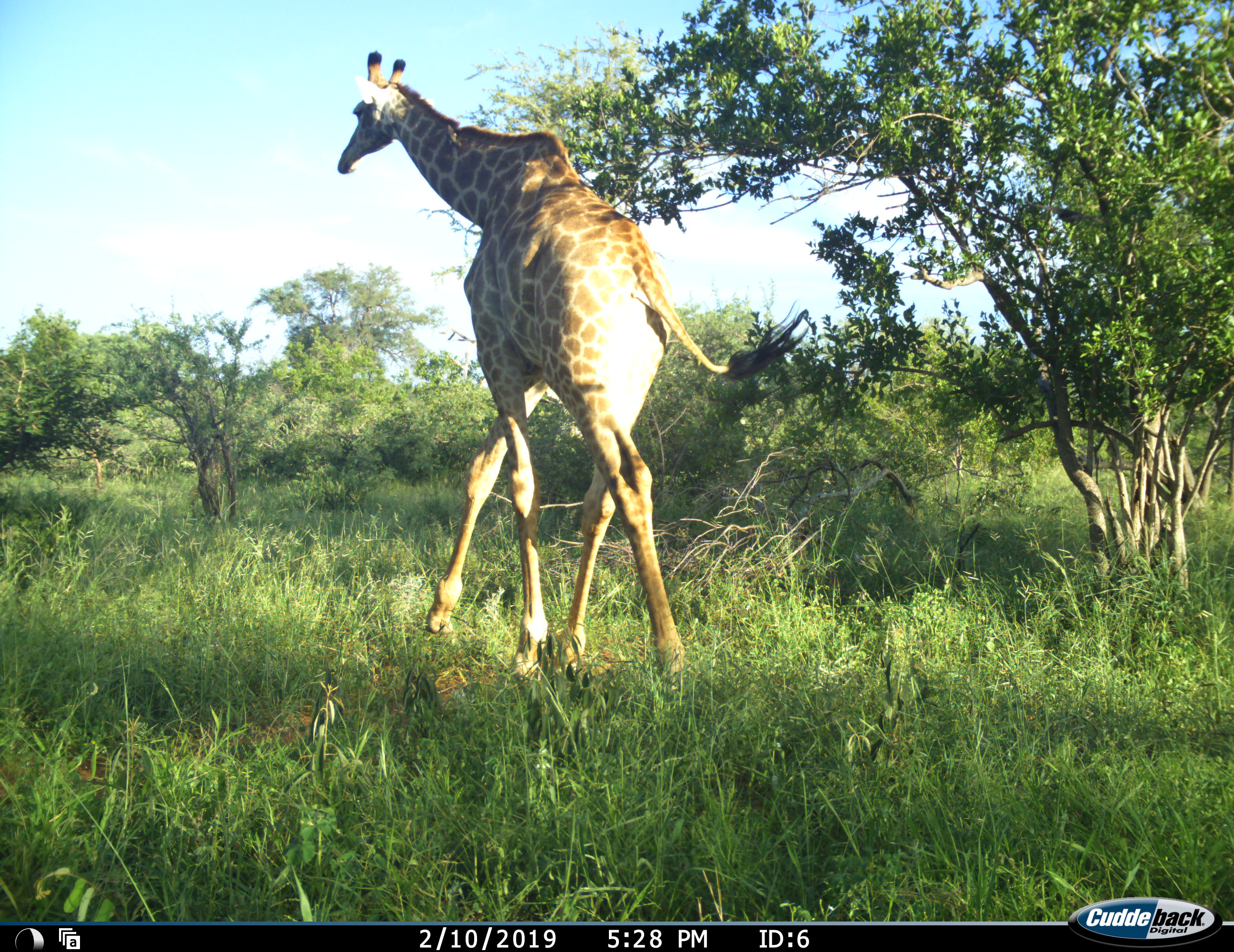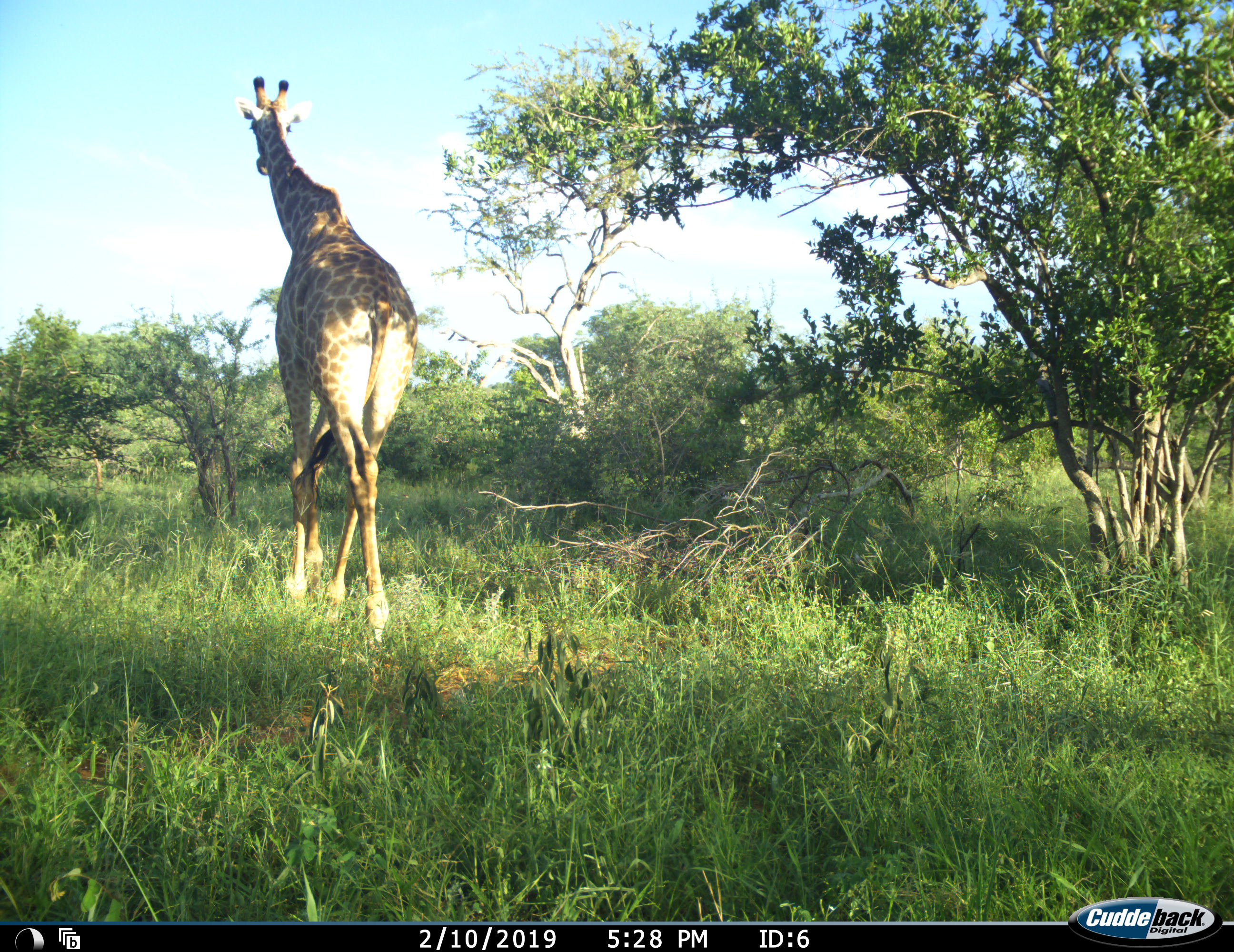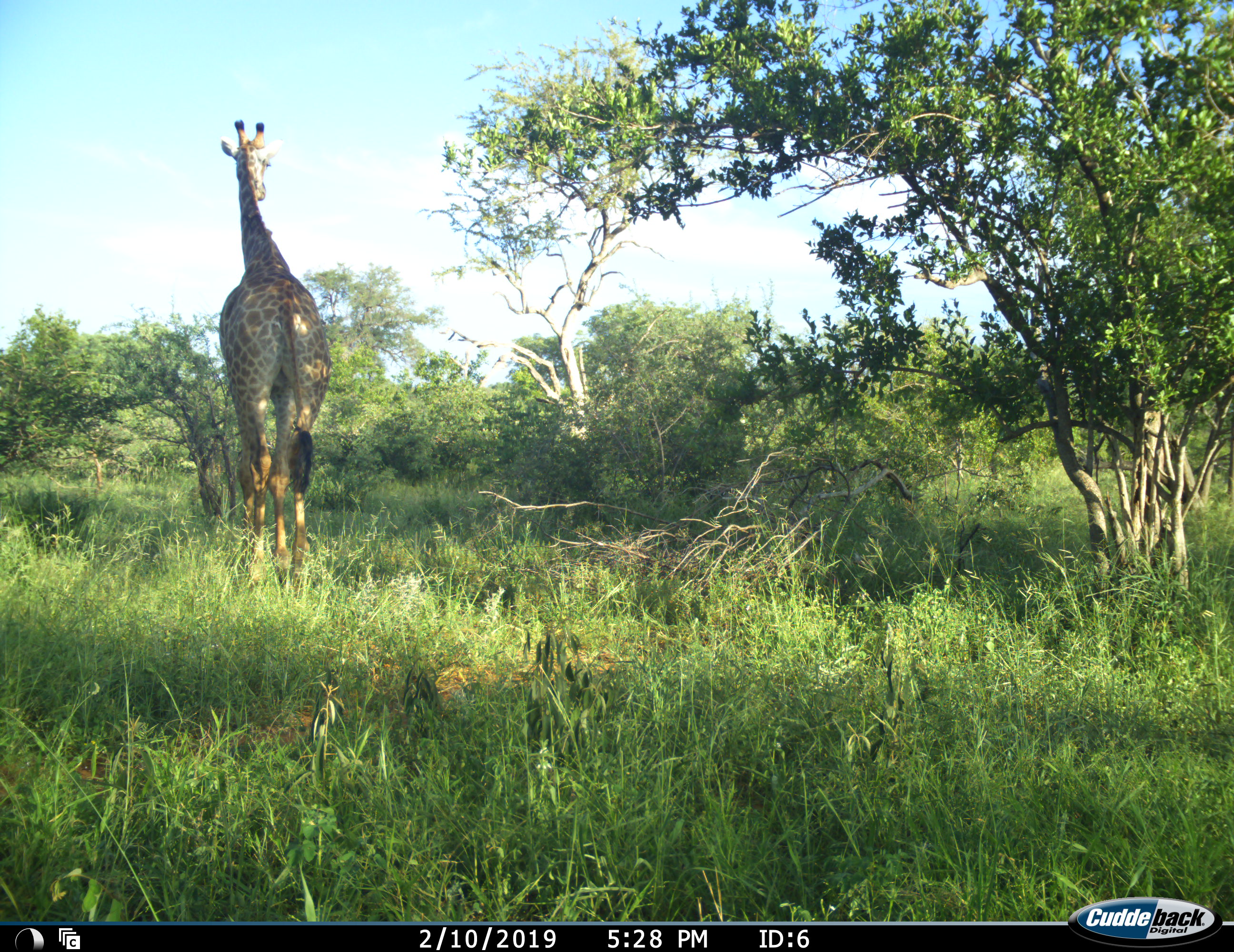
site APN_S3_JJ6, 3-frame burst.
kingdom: Animalia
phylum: Chordata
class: Mammalia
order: Artiodactyla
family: Giraffidae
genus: Giraffa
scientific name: Giraffa camelopardalis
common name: giraffe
Giraffe (Giraffa camelopardalis), count 1. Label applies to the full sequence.